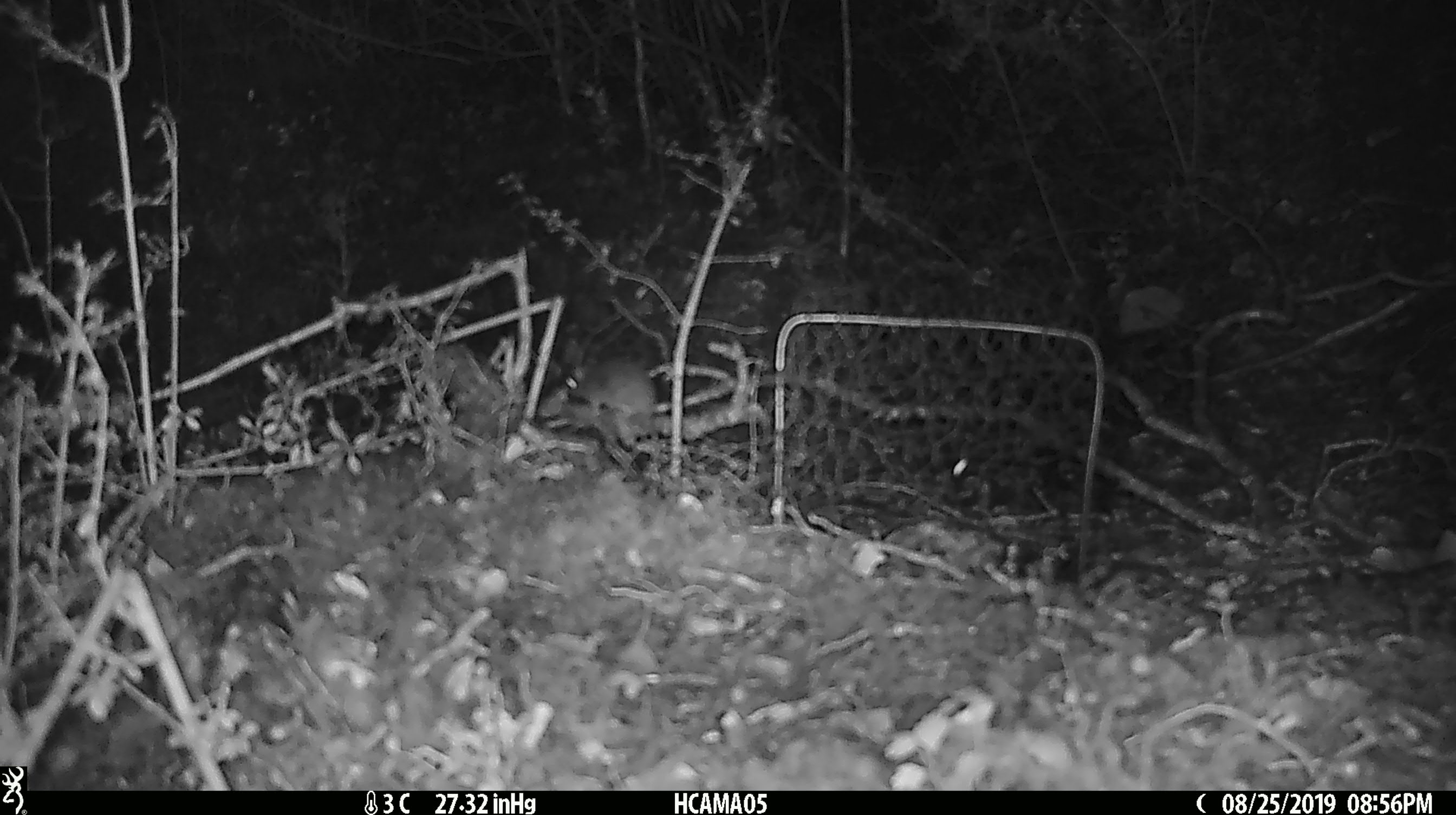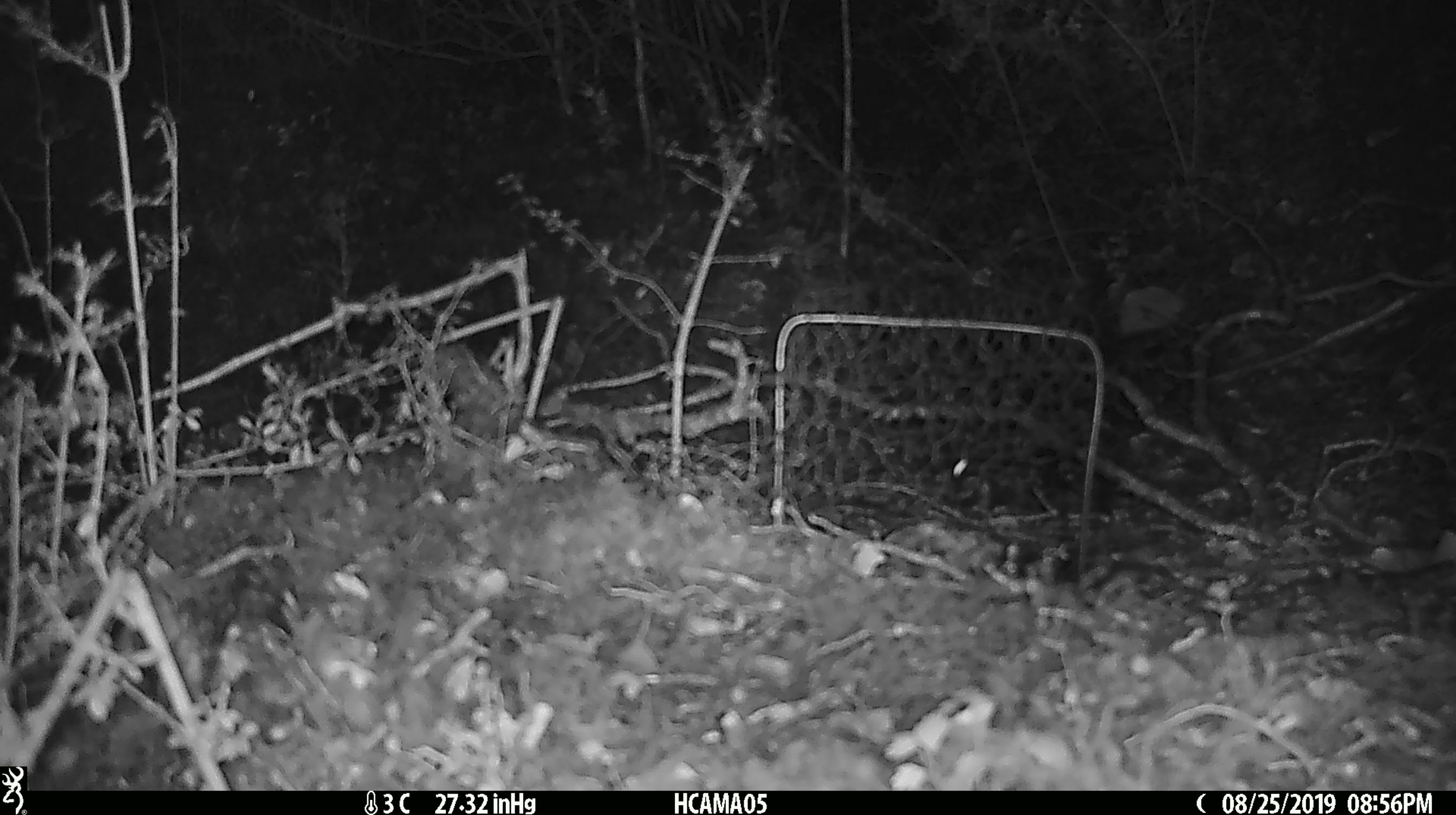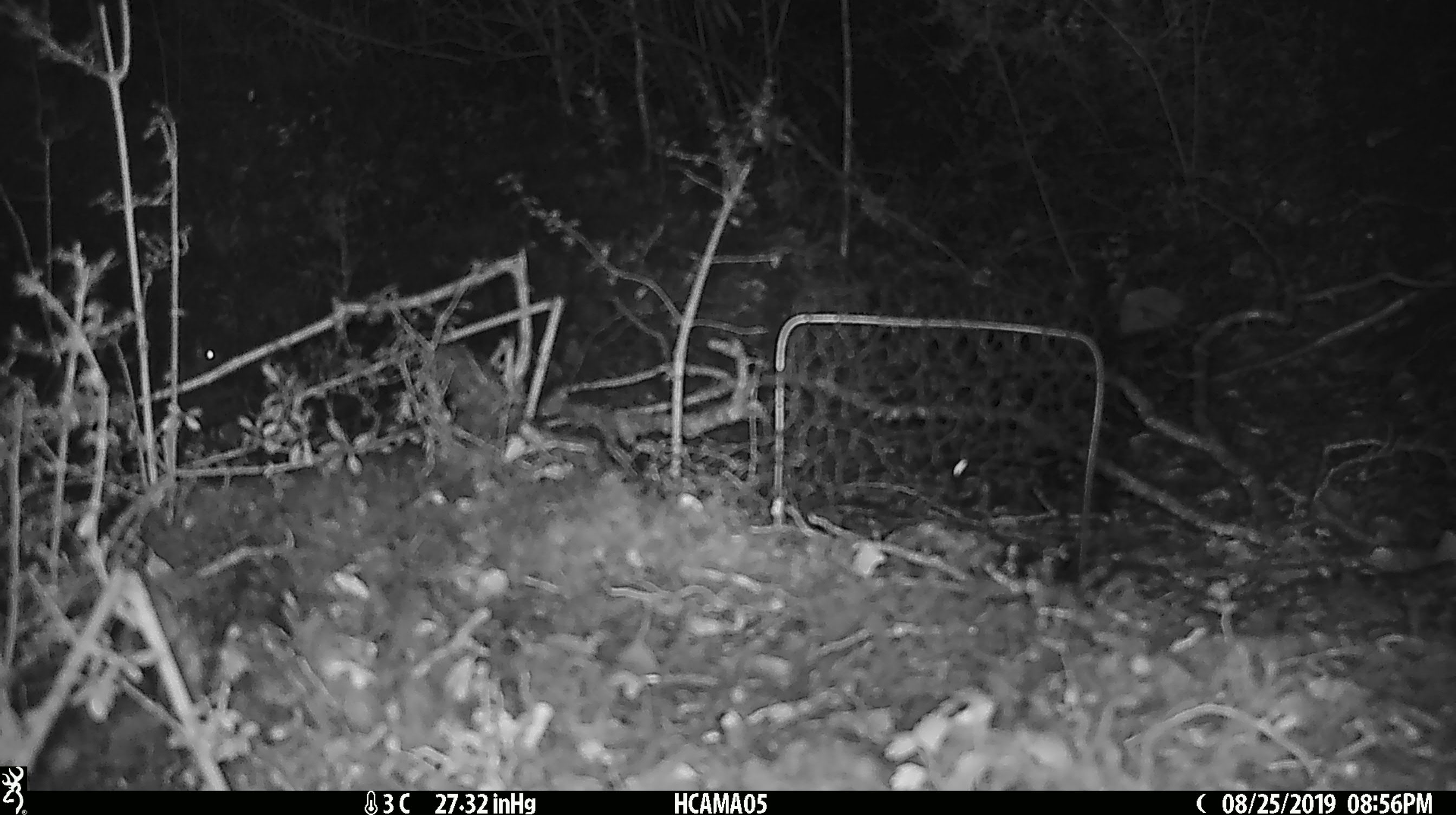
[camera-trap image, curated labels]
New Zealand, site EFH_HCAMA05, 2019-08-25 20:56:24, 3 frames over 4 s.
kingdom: Animalia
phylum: Chordata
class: Mammalia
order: Rodentia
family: Muridae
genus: Mus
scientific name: Mus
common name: mouse